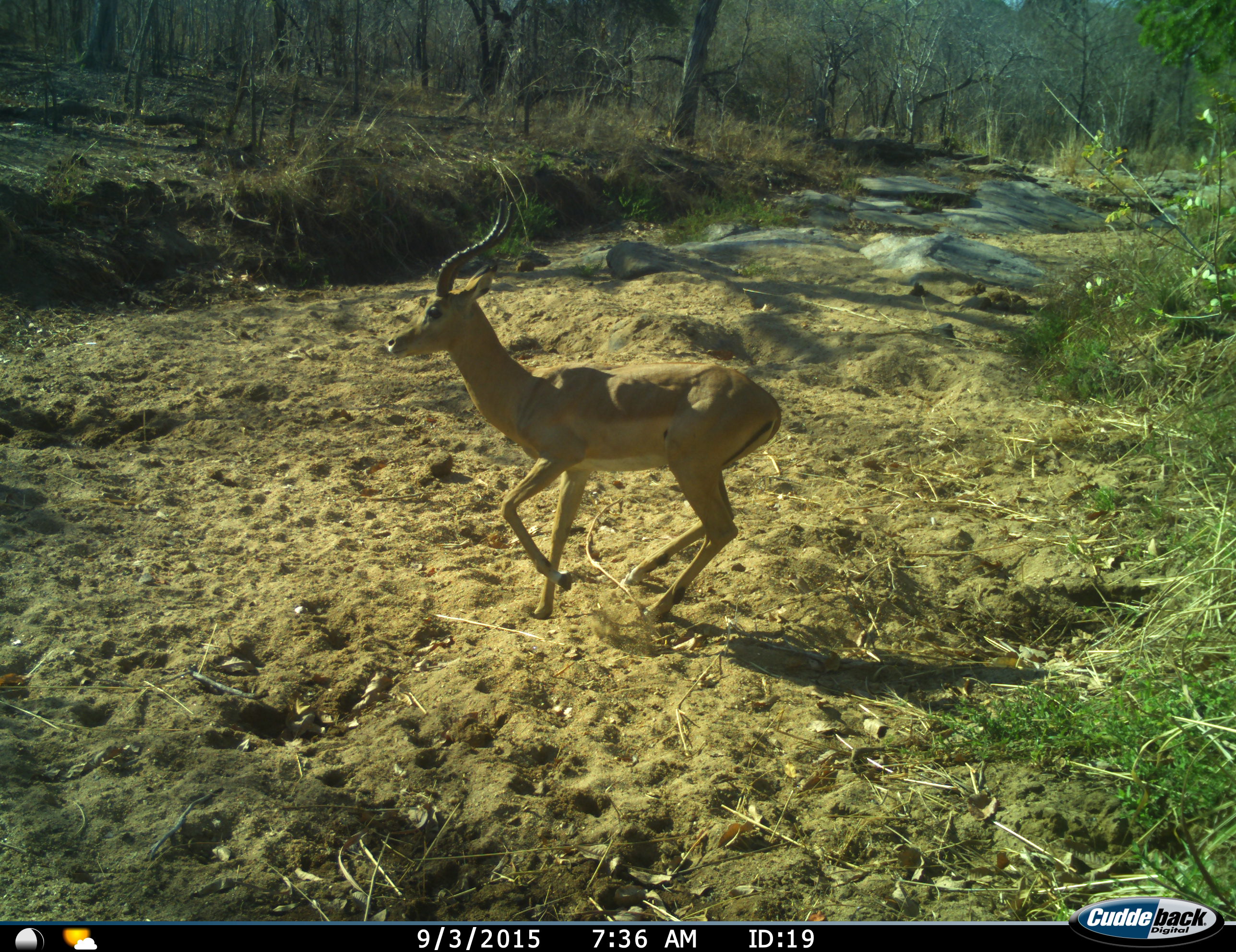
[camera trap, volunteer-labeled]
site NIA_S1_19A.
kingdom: Animalia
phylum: Chordata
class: Mammalia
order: Artiodactyla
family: Bovidae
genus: Aepyceros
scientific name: Aepyceros melampus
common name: impala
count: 1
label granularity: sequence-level